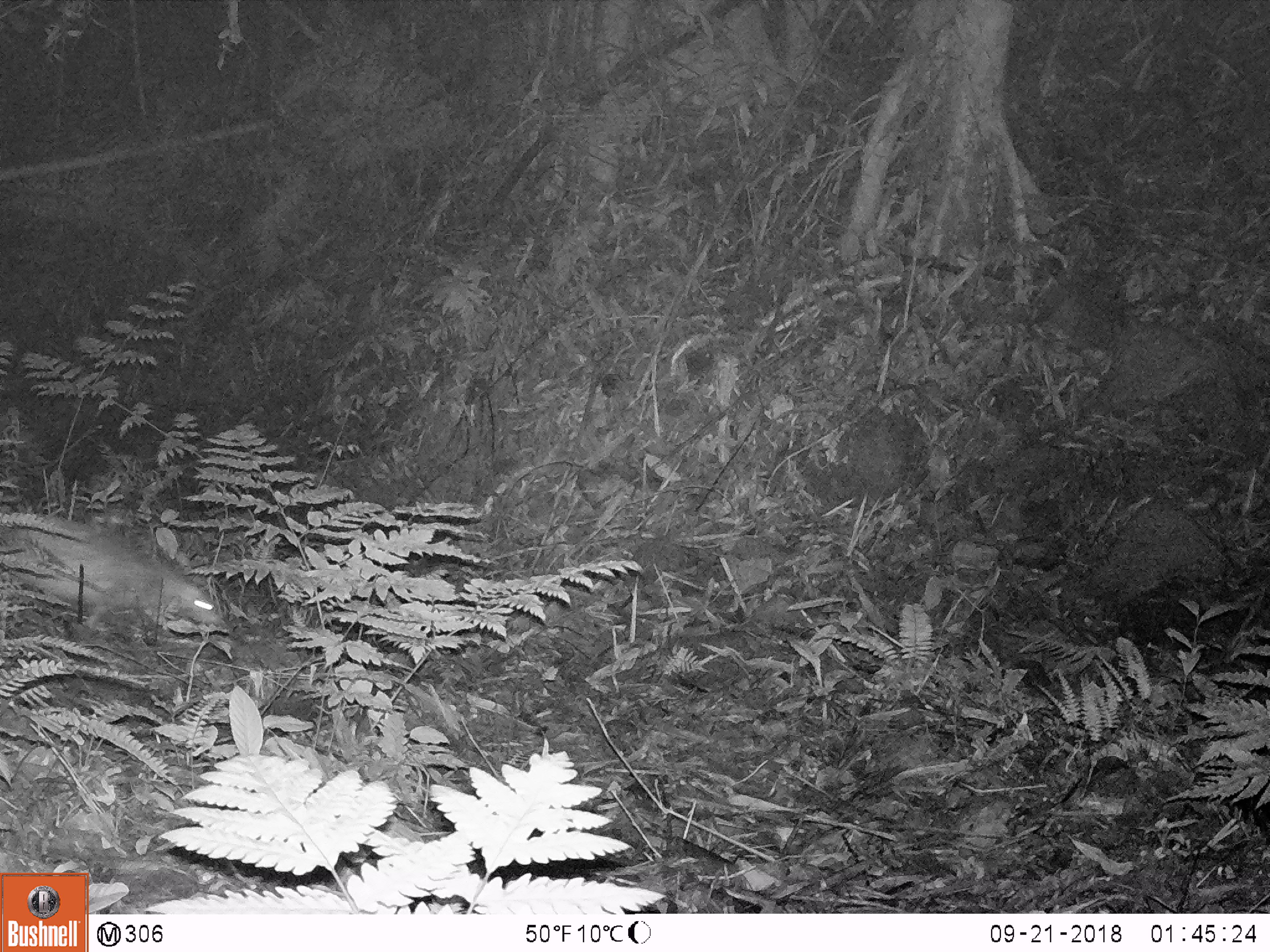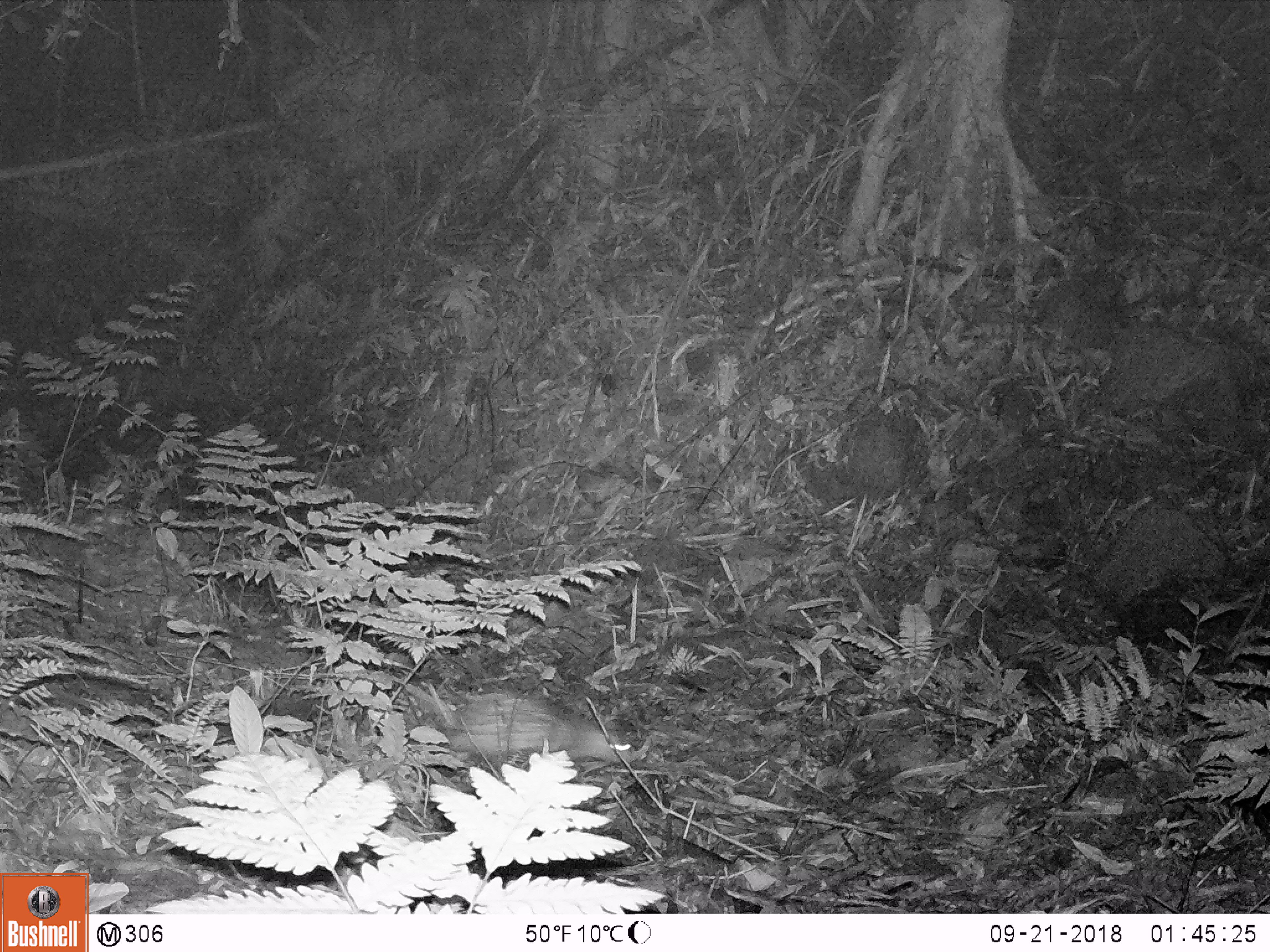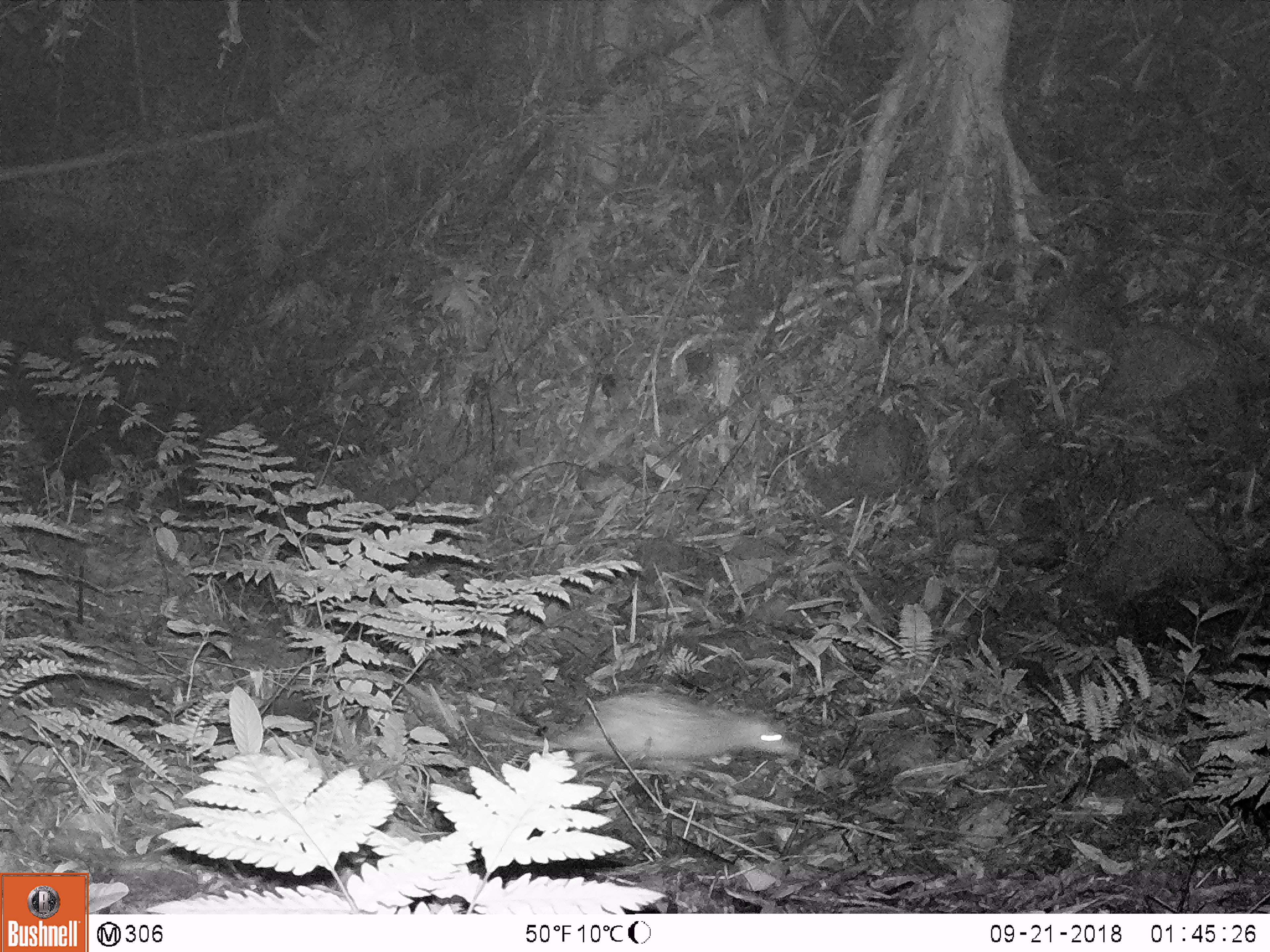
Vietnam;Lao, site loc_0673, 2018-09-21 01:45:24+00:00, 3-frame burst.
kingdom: Animalia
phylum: Chordata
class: Mammalia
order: Rodentia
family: Hystricidae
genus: Atherurus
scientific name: Atherurus macrourus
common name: asiatic brush-tailed porcupine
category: asiatic brush tailed porcupine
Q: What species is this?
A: Asiatic brush tailed porcupine (asiatic brush-tailed porcupine) (Atherurus macrourus).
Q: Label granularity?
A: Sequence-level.